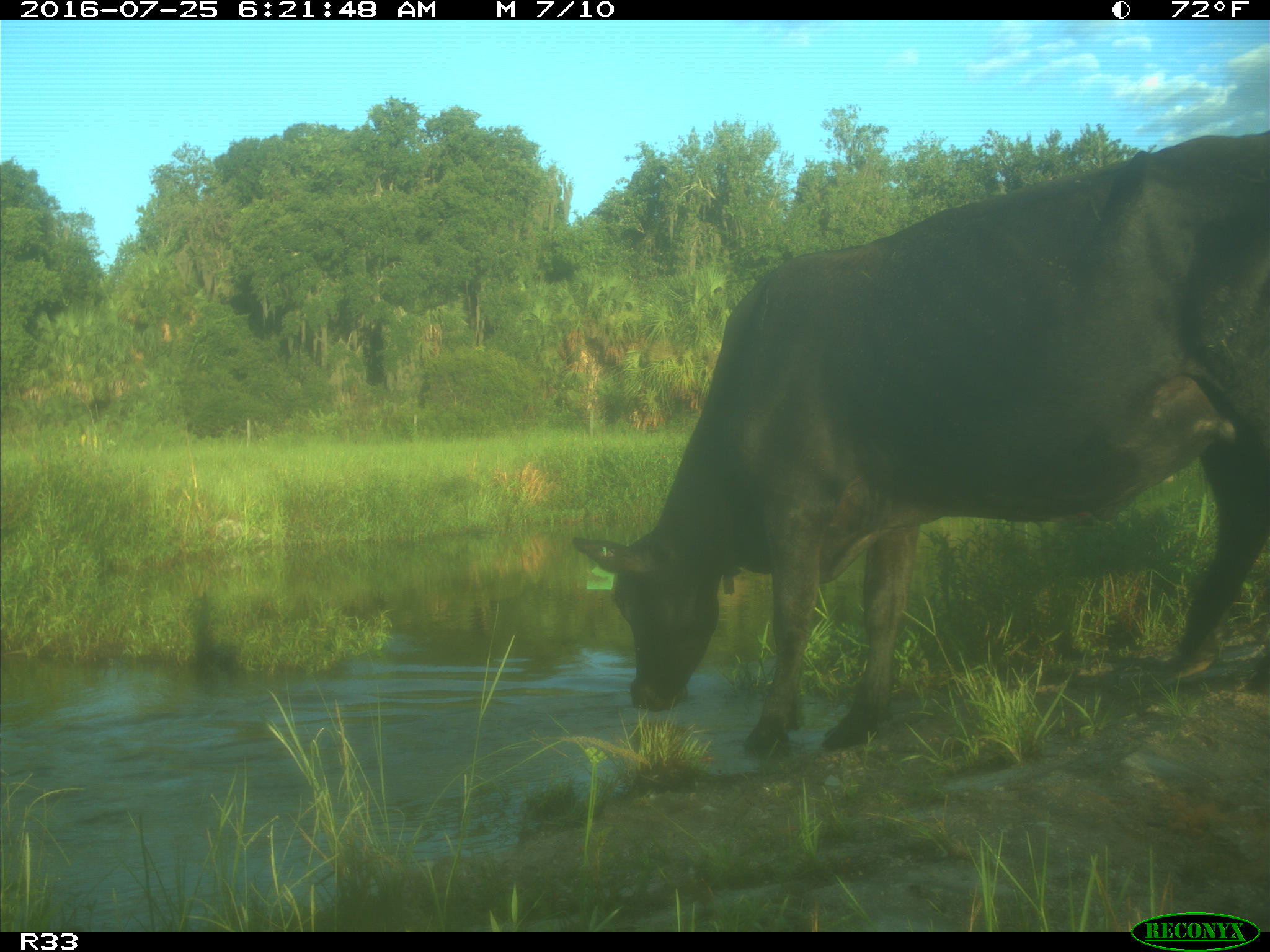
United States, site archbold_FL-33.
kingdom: Animalia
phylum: Chordata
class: Mammalia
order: Artiodactyla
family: Bovidae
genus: Bos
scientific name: Bos taurus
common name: domestic cow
Bos taurus (domestic cow).